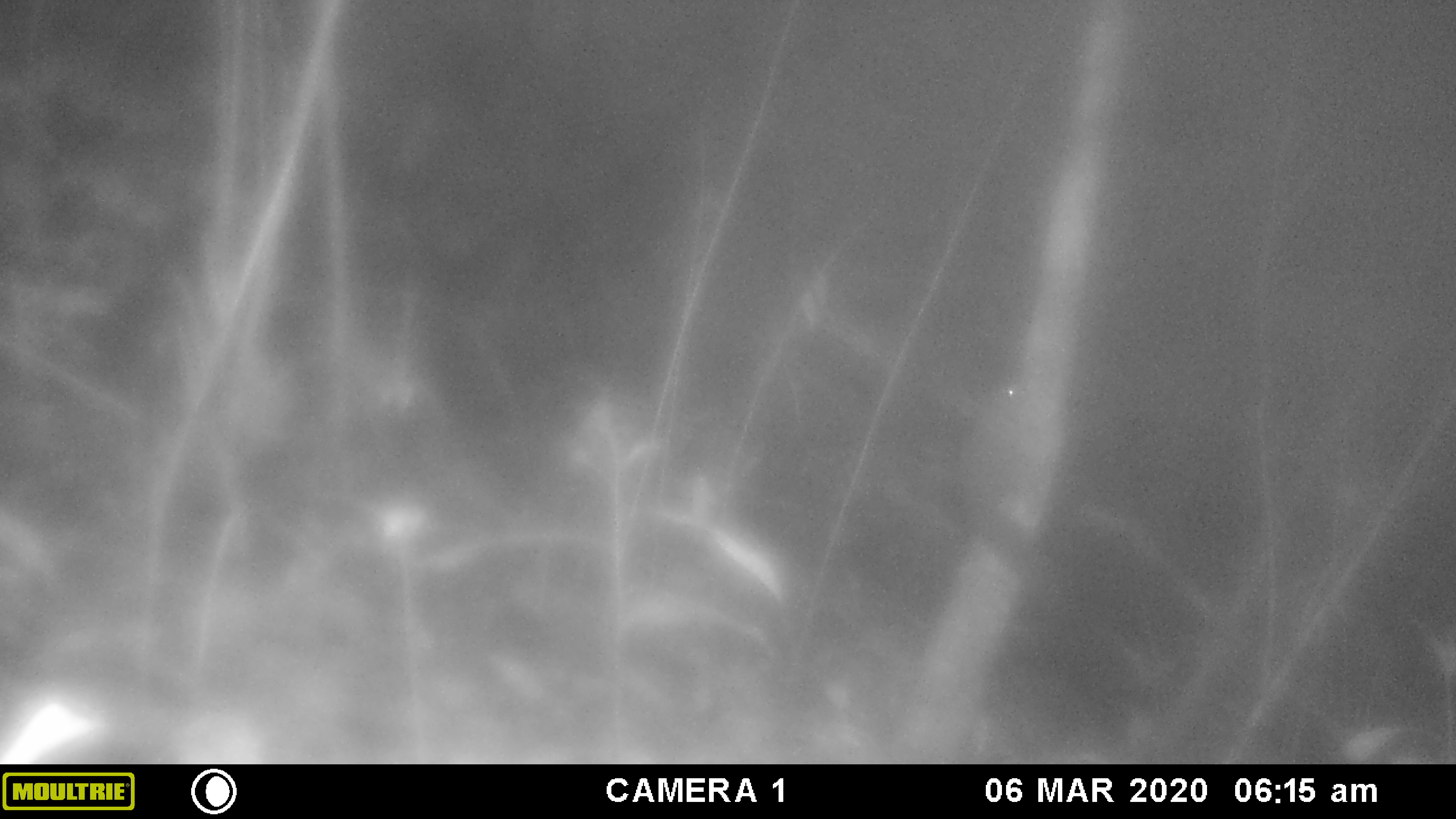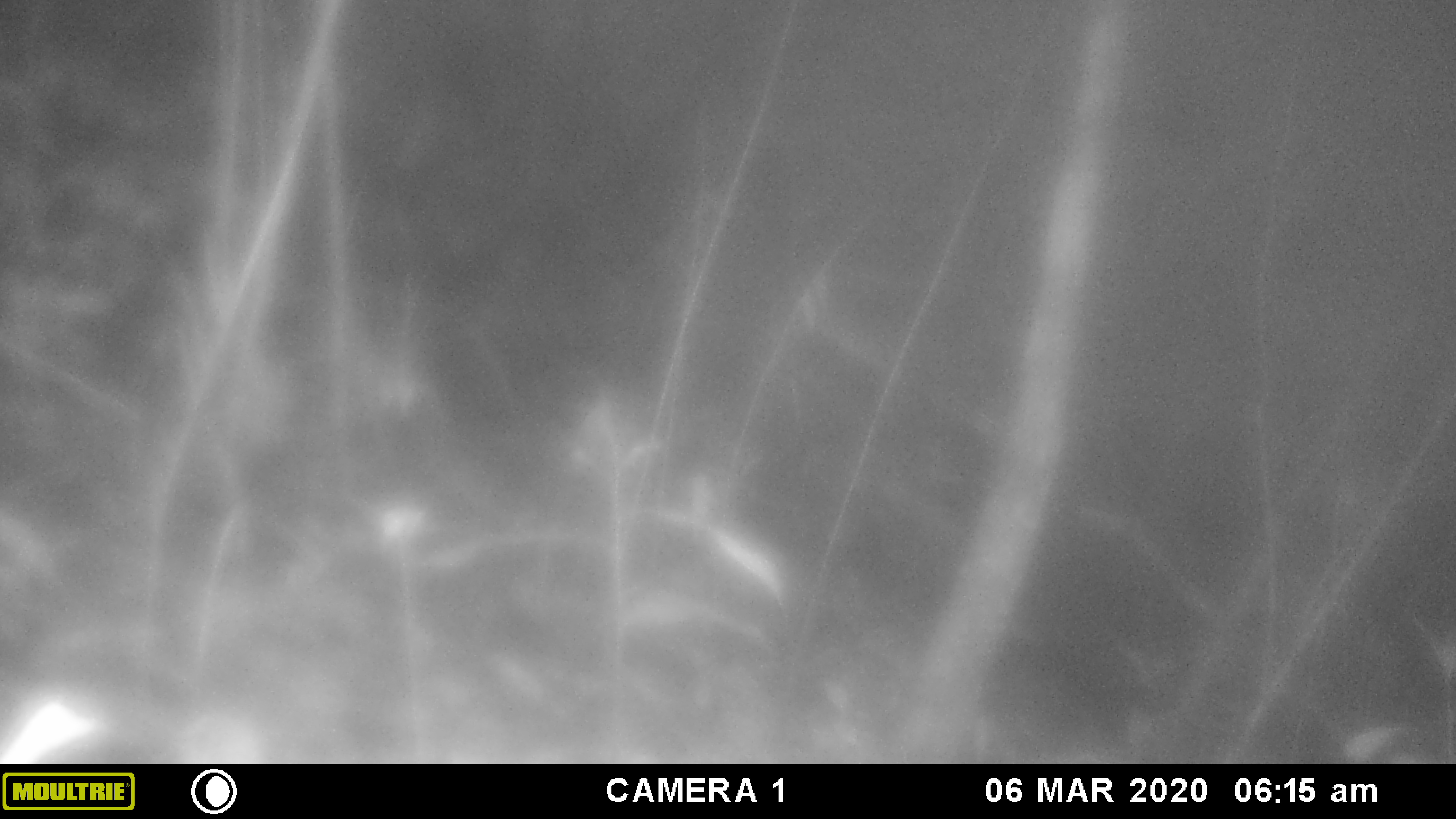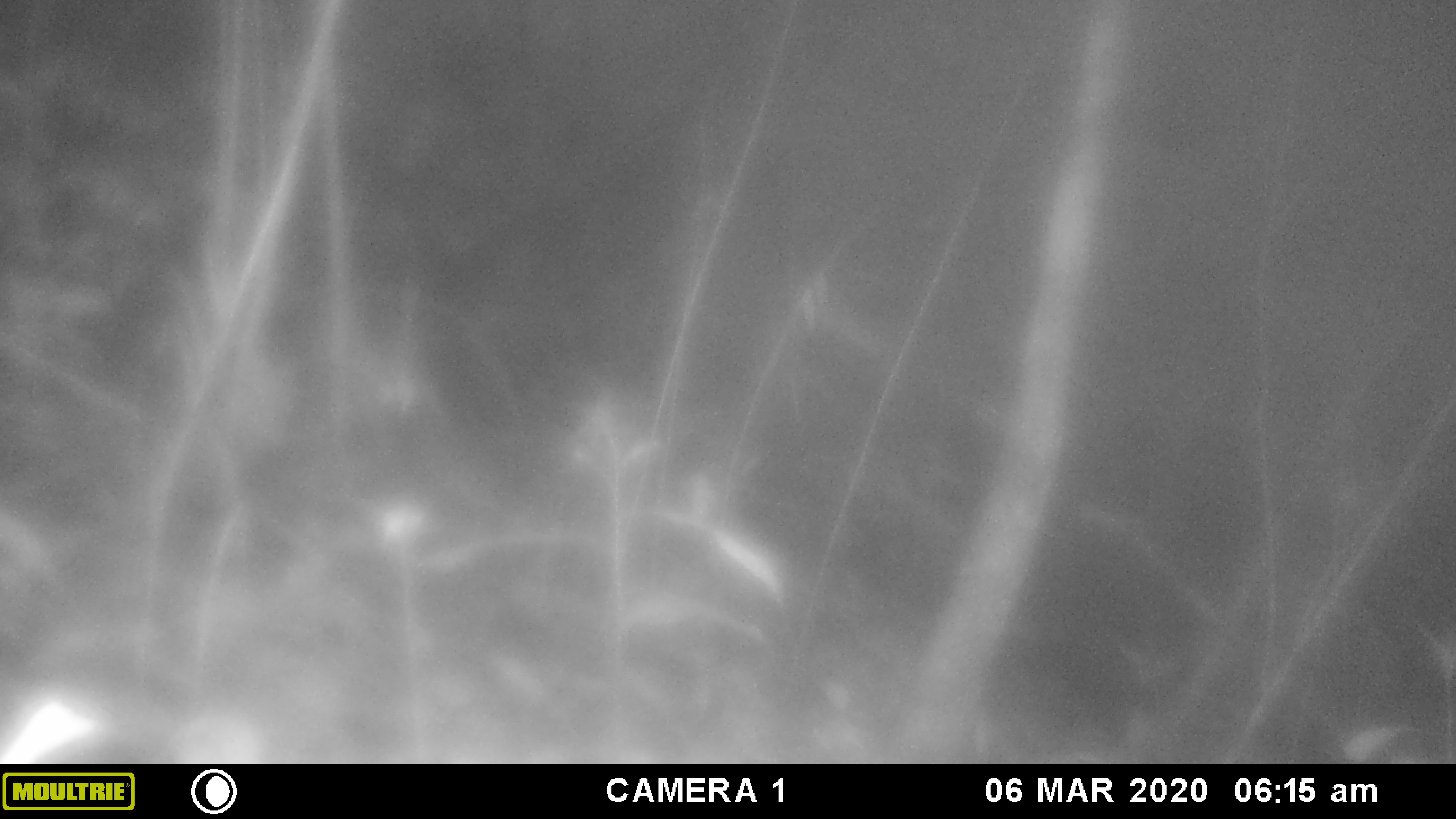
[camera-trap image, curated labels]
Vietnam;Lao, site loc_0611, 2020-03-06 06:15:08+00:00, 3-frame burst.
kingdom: Animalia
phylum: Chordata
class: Mammalia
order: Rodentia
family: Sciuridae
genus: Sciurus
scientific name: Sciurus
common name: squirrel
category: unidentified squirrel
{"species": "unidentified squirrel (squirrel) (Sciurus)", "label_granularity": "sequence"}